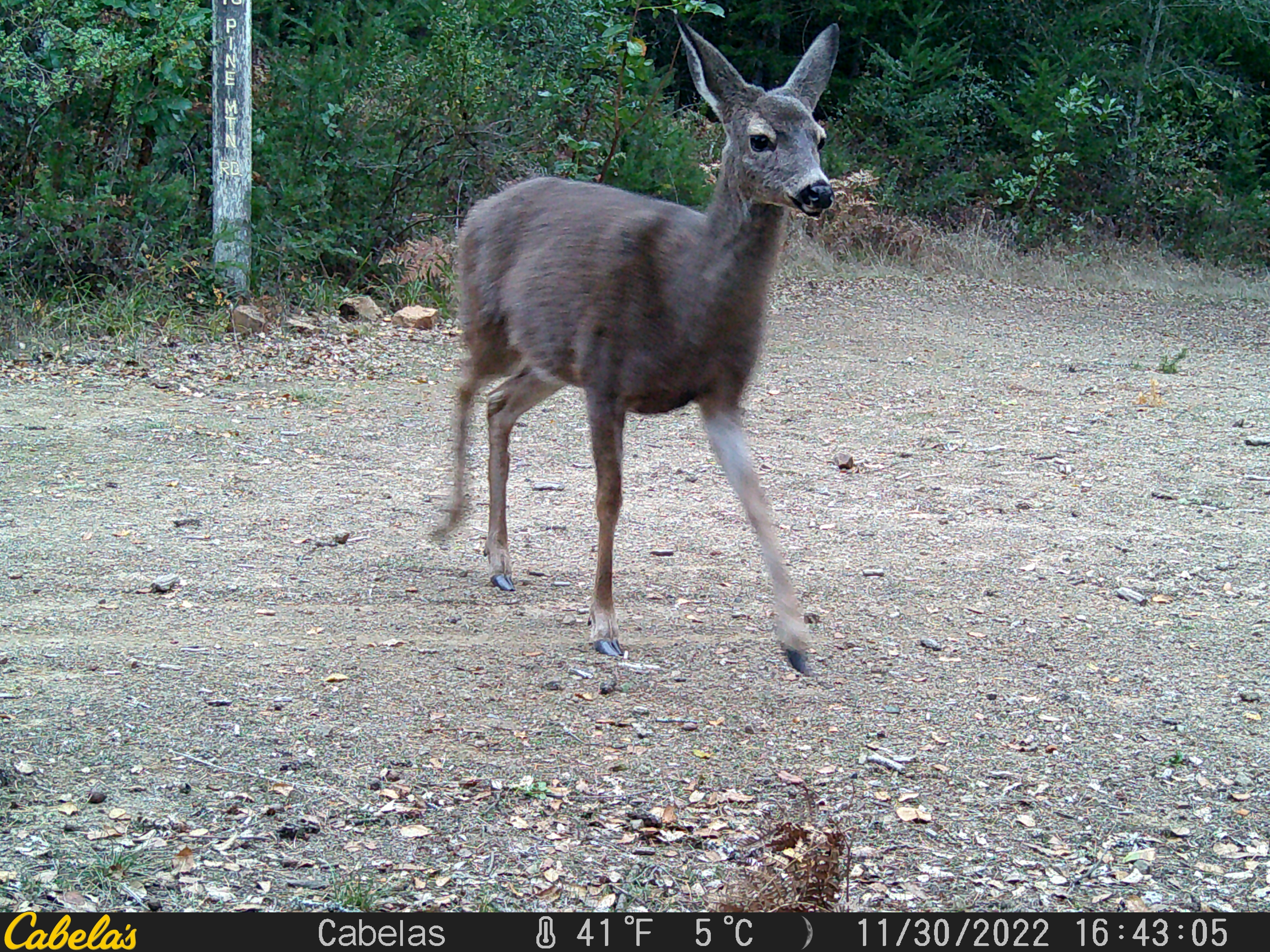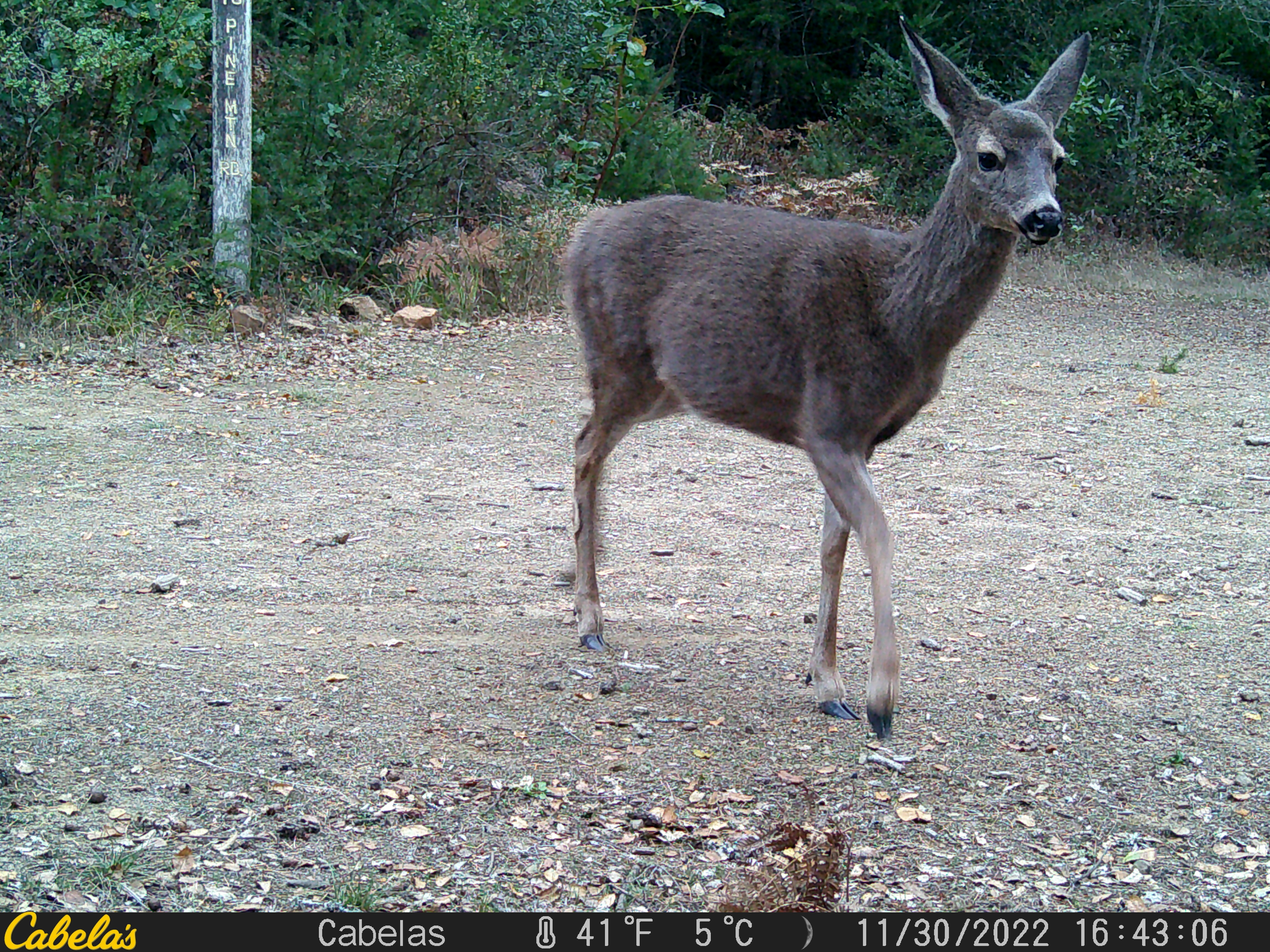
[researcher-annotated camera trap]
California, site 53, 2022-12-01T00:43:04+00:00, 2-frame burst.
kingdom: Animalia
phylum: Chordata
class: Mammalia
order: Artiodactyla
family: Cervidae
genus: Odocoileus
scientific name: Odocoileus hemionus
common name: mule deer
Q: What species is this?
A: Mule deer (Odocoileus hemionus).